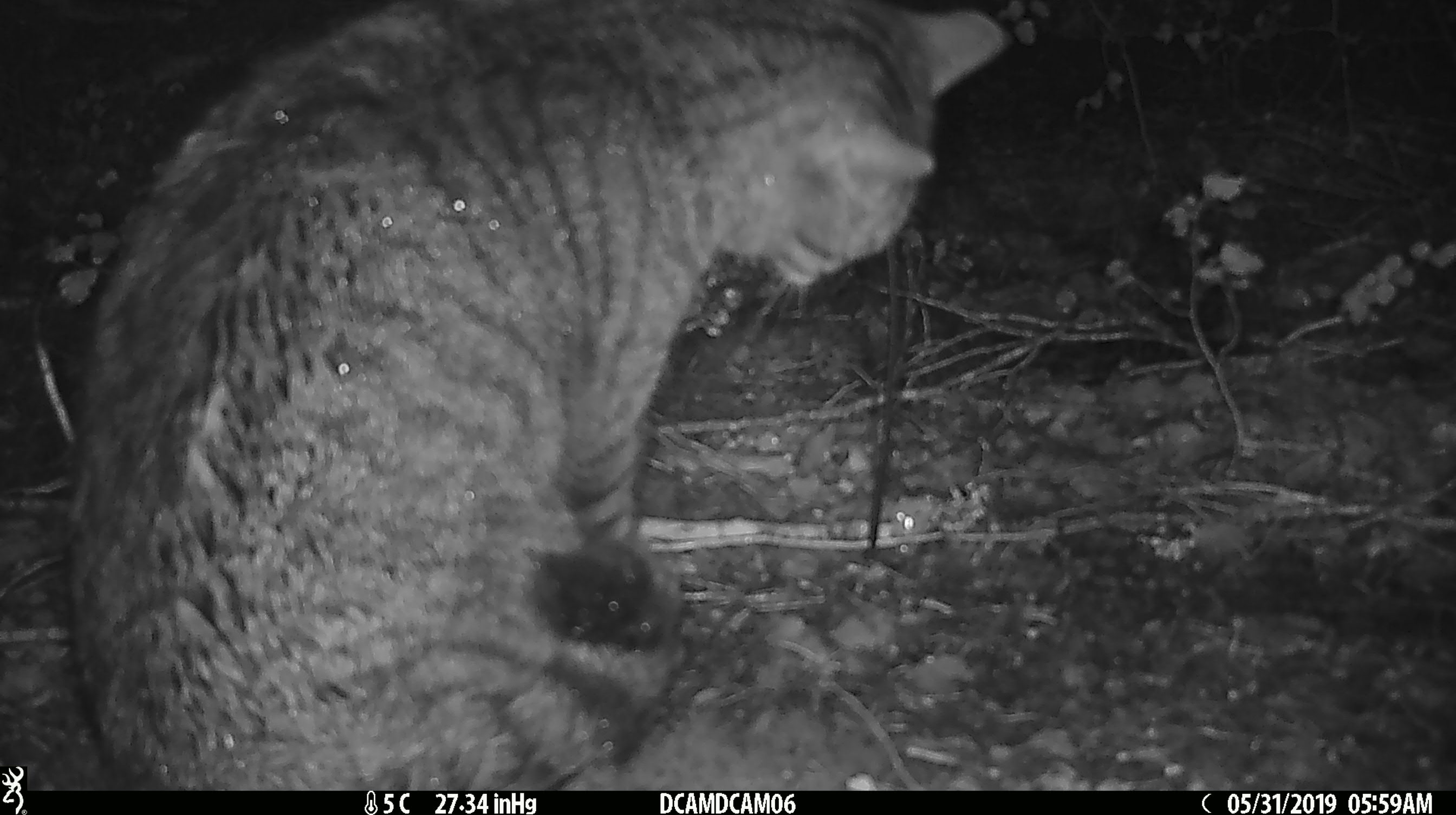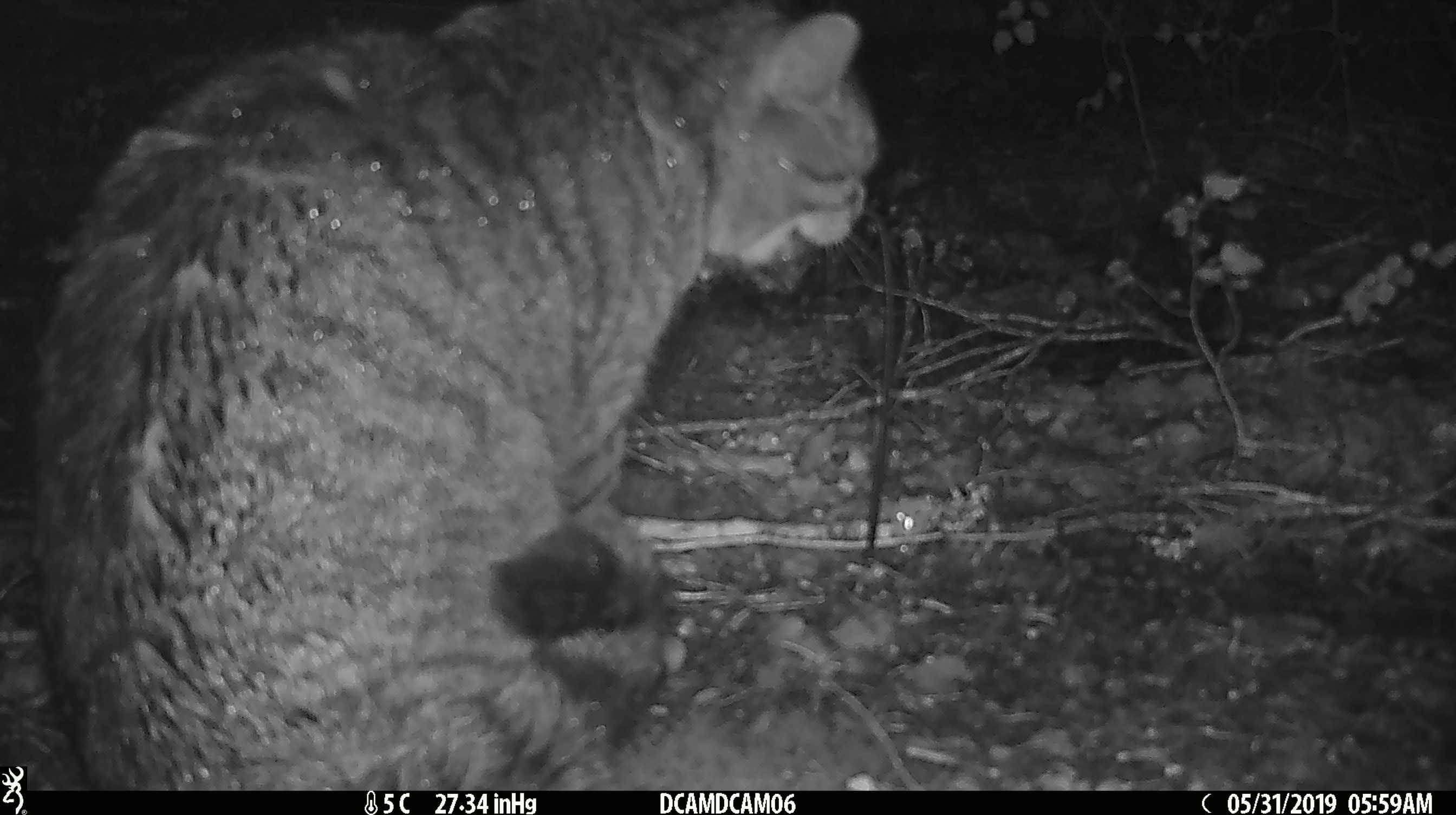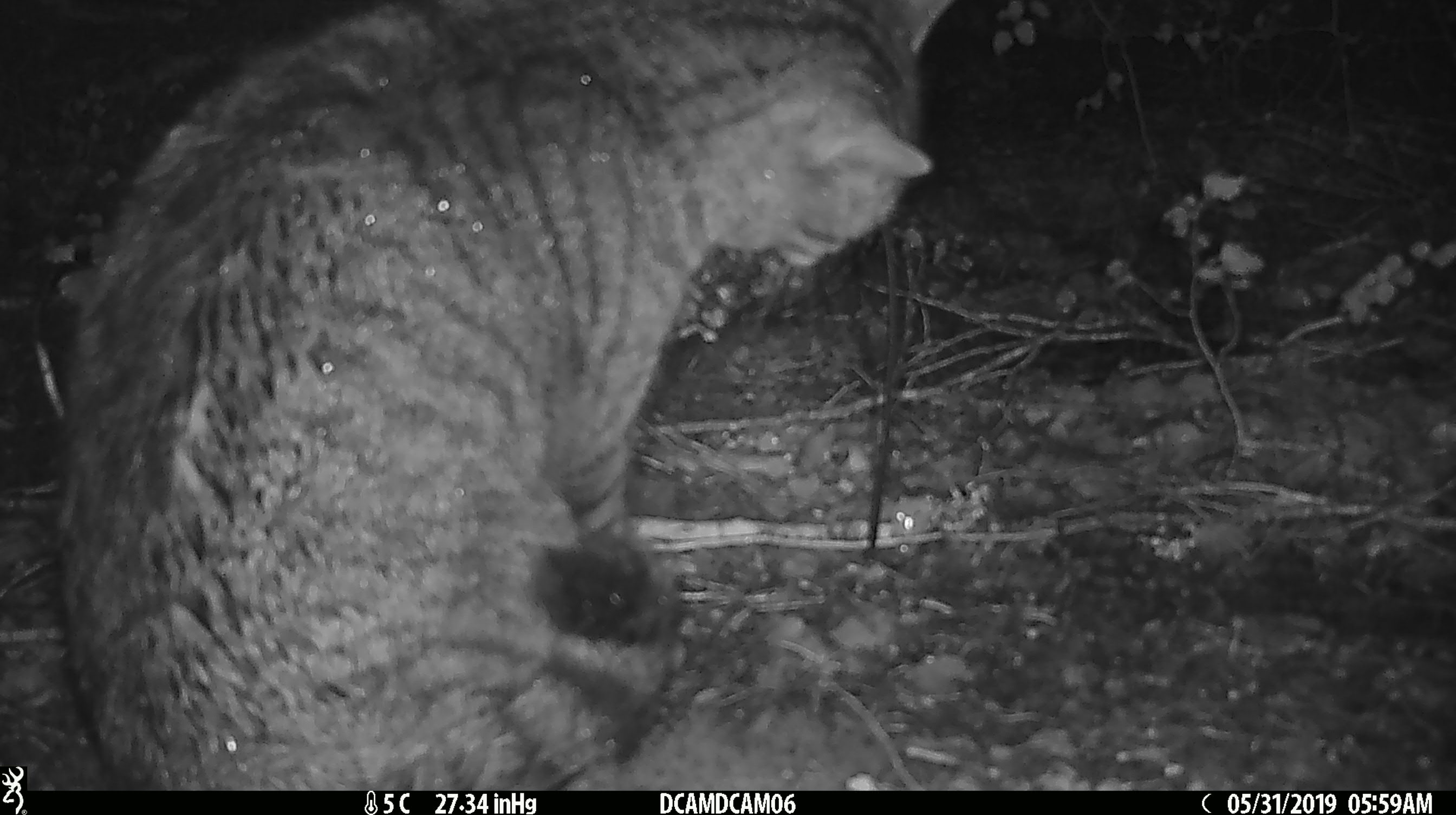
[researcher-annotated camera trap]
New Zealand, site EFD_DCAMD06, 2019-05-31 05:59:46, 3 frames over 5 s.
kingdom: Animalia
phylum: Chordata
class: Mammalia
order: Carnivora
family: Felidae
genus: Felis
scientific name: Felis catus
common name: domestic cat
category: cat